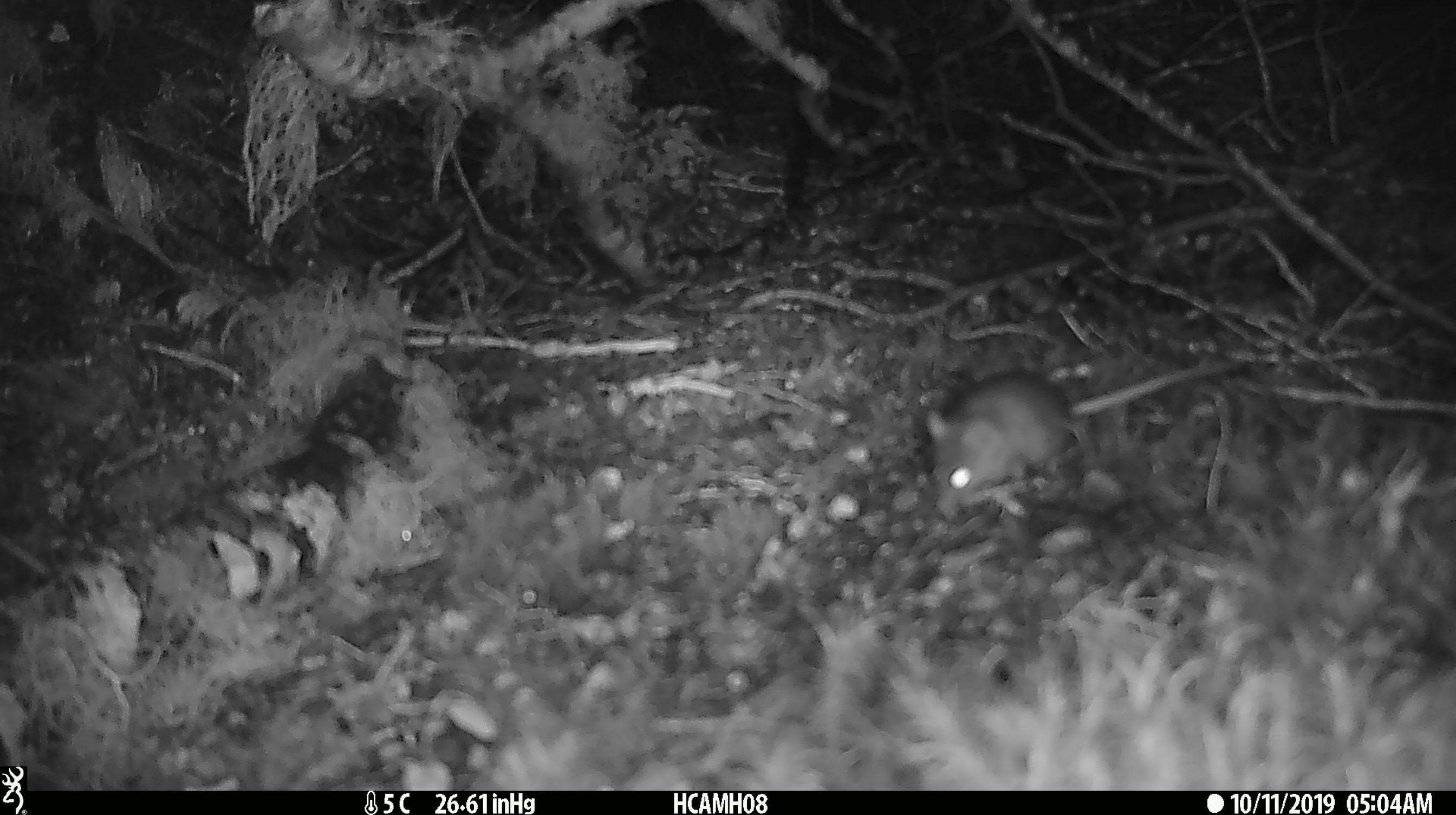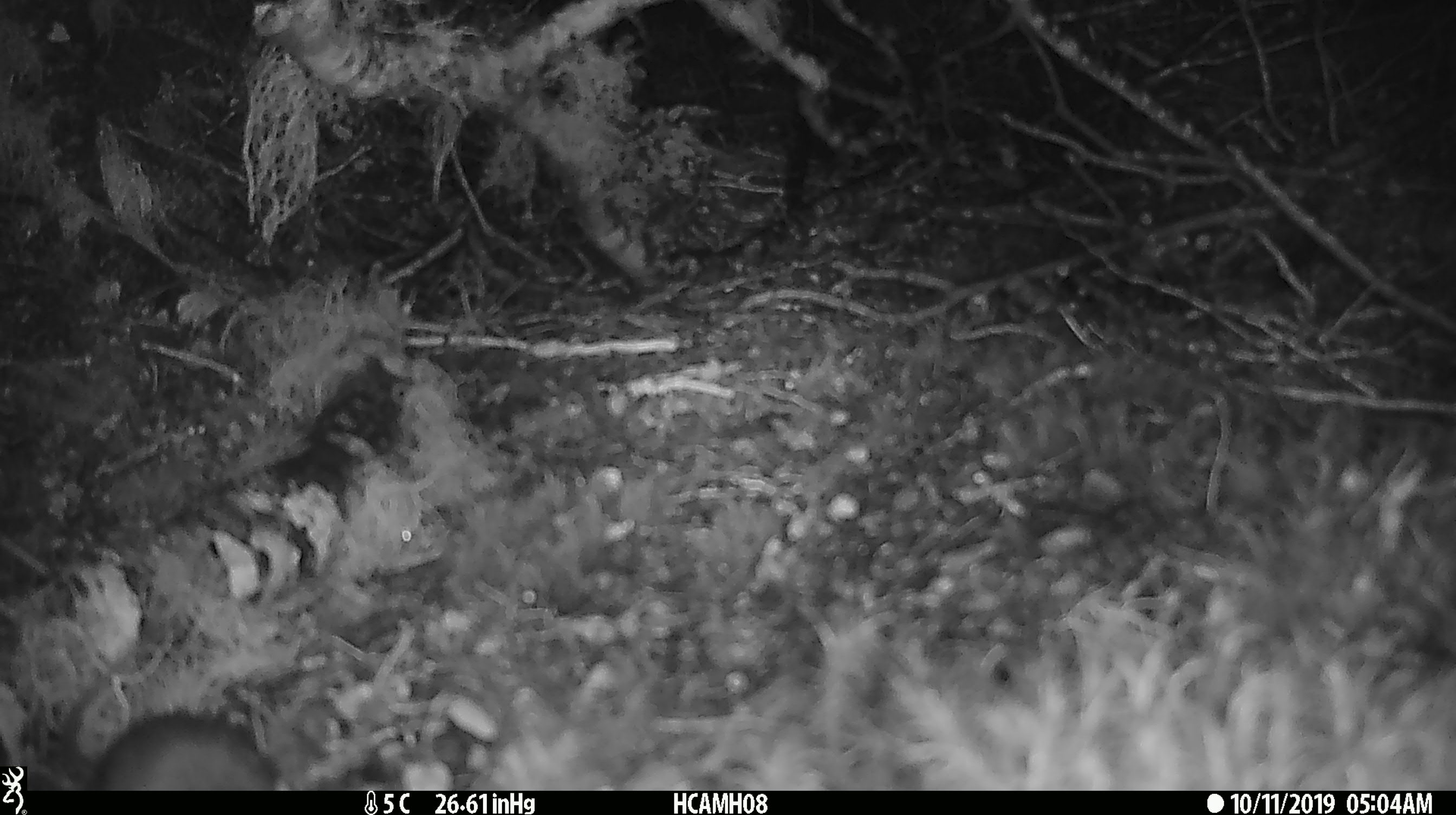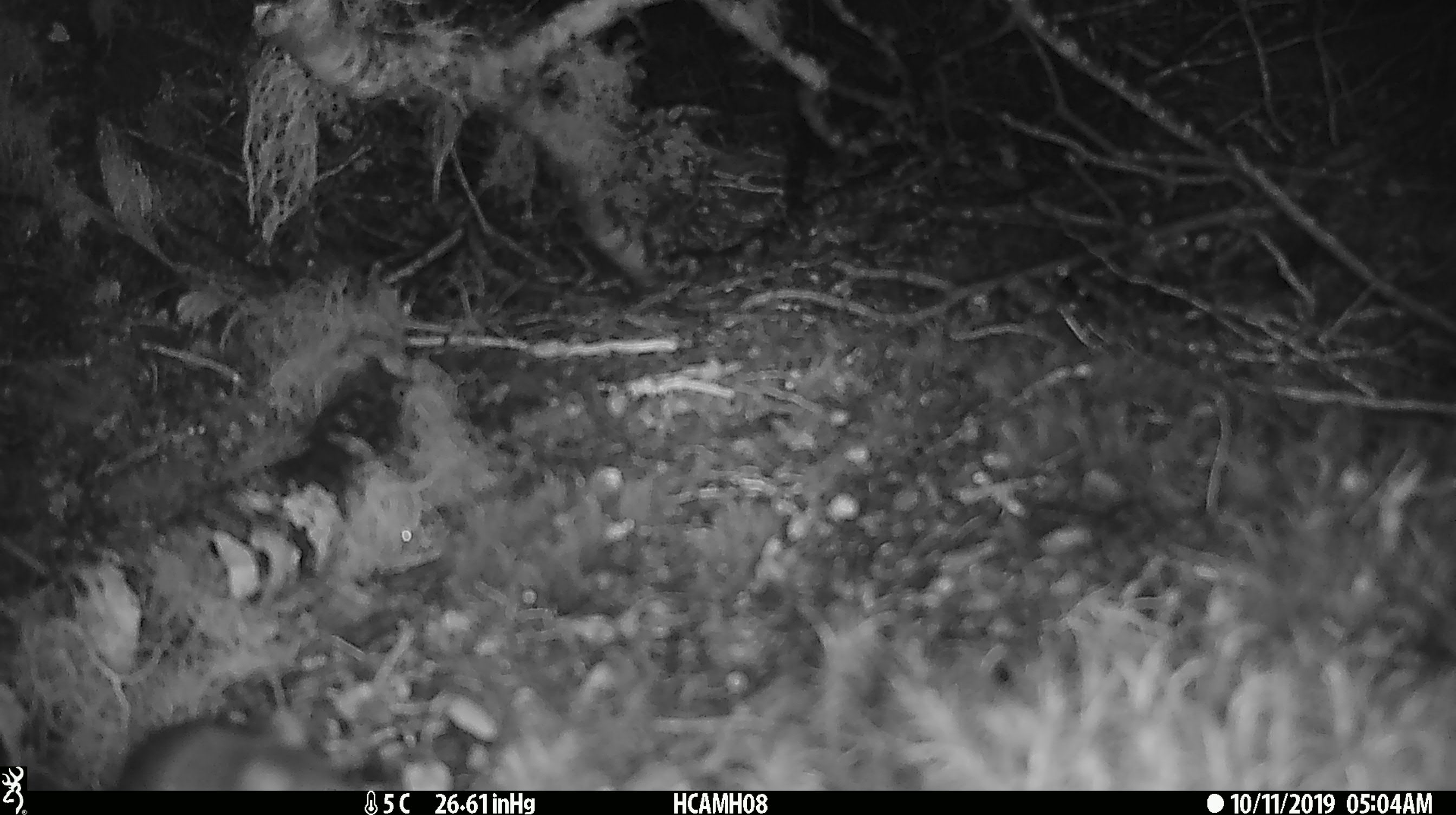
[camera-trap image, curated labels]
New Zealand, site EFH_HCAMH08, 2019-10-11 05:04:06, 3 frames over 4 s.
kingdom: Animalia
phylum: Chordata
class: Mammalia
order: Rodentia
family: Muridae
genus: Mus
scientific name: Mus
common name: mouse